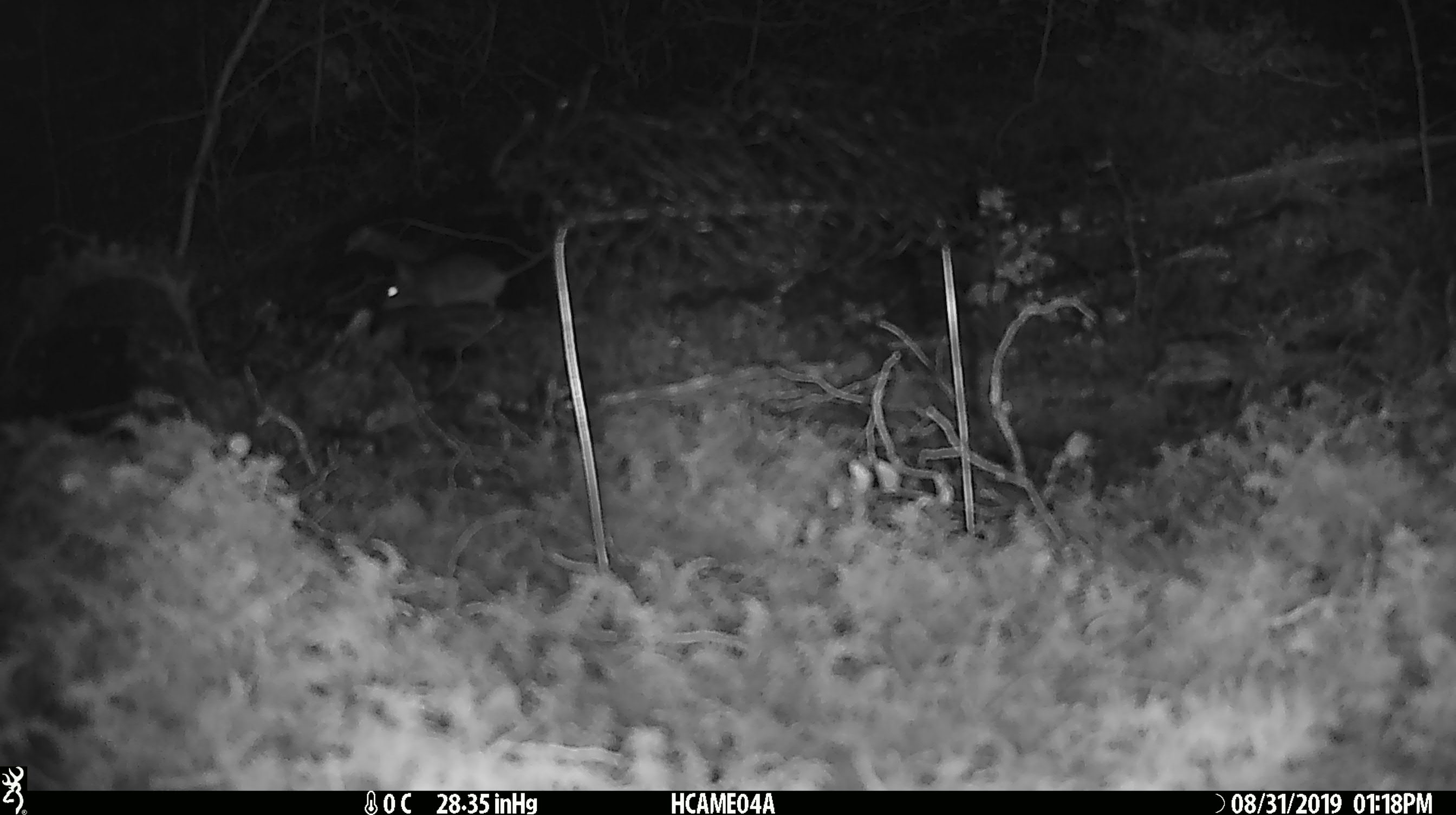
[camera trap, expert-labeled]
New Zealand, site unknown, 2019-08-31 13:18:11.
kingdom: Animalia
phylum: Chordata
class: Mammalia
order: Rodentia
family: Muridae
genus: Mus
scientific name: Mus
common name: mouse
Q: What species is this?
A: Mouse (Mus).